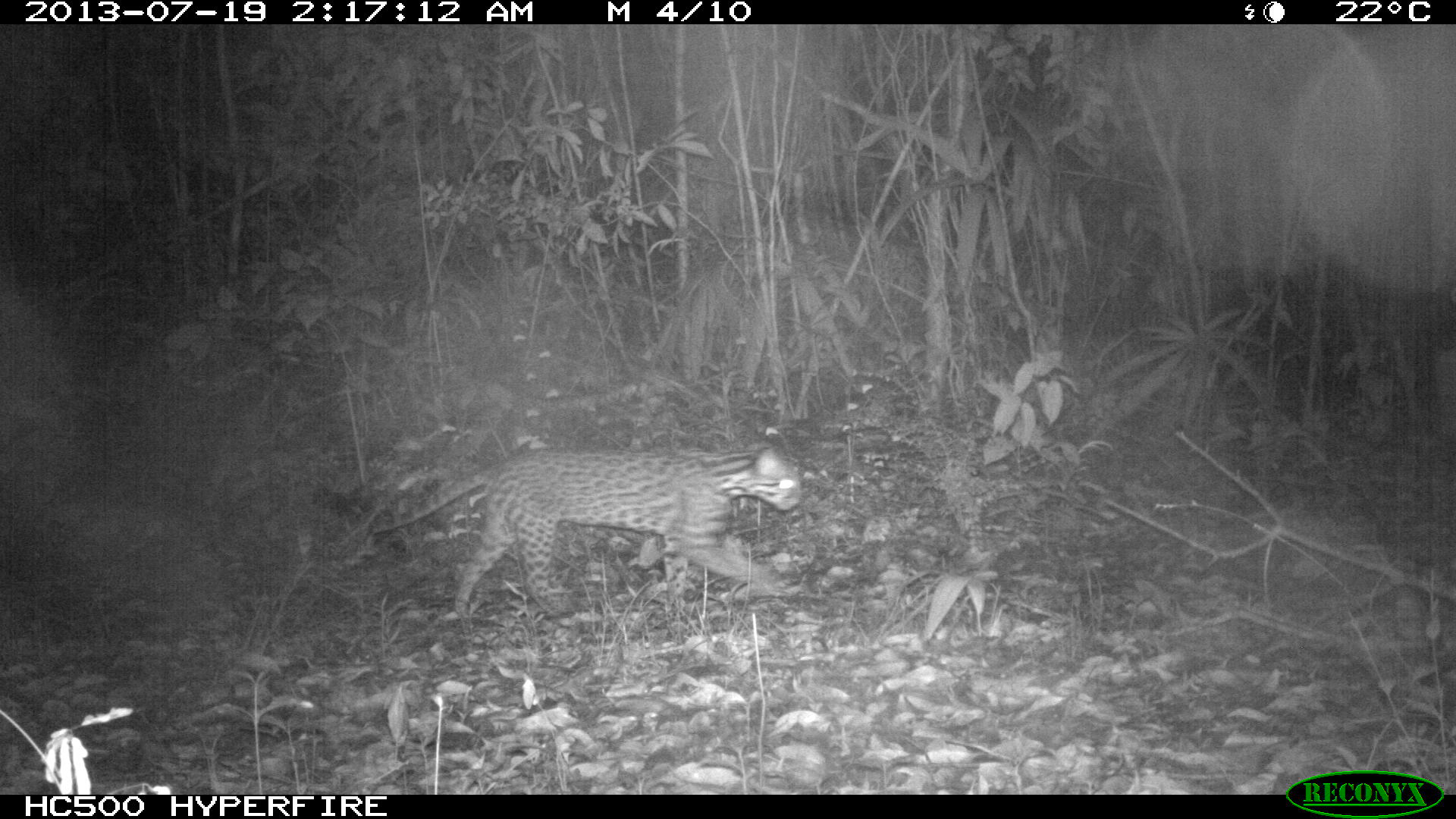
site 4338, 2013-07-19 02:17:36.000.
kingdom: Animalia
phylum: Chordata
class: Mammalia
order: Carnivora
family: Felidae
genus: Leopardus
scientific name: Leopardus pardalis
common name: ocelot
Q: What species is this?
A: Leopardus pardalis (ocelot).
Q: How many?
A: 1.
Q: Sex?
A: Female.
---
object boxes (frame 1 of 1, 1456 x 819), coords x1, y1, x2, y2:
leopardus pardalis: 367, 442, 801, 629